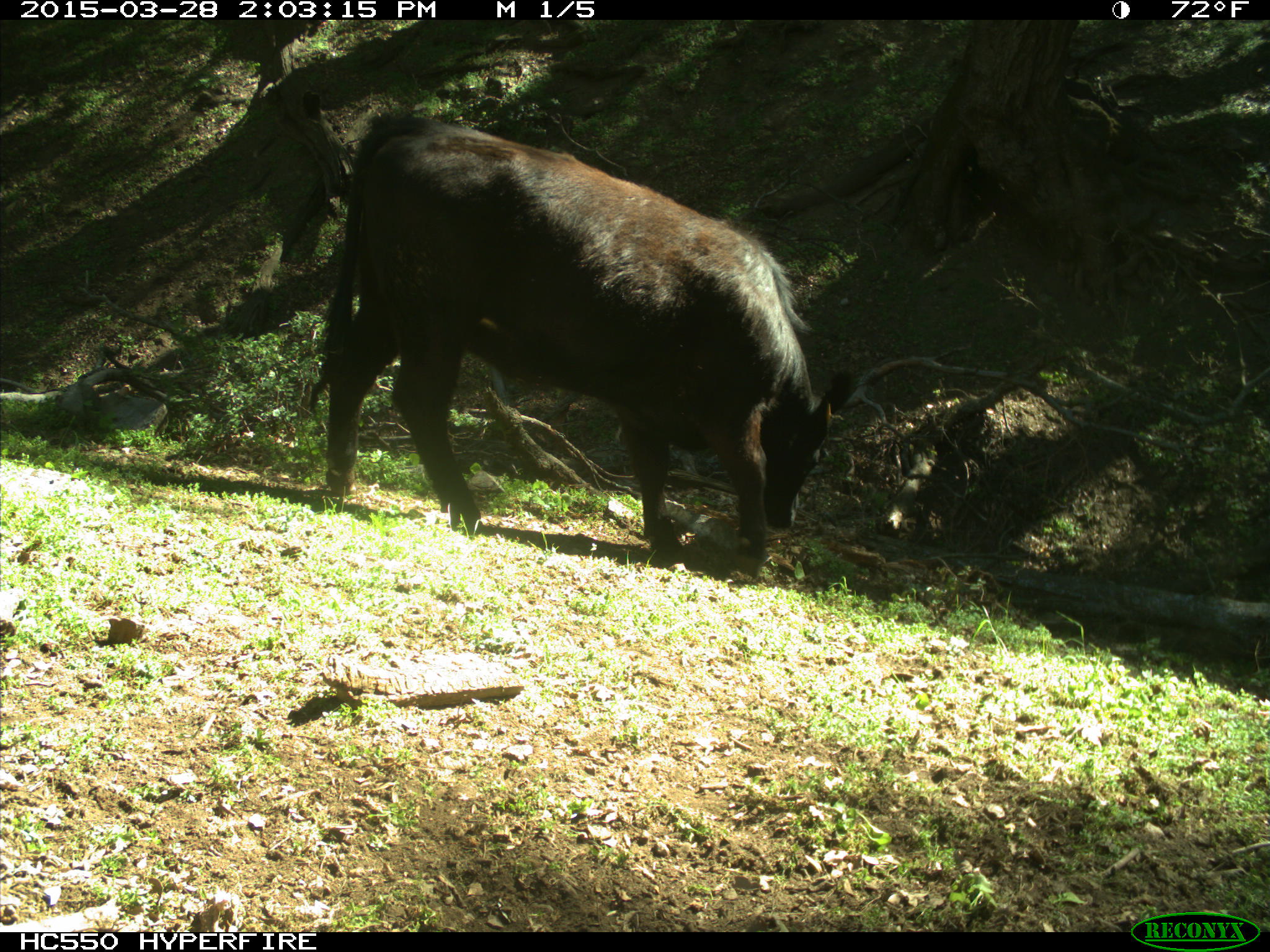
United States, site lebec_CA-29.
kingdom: Animalia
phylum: Chordata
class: Mammalia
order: Artiodactyla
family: Bovidae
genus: Bos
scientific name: Bos taurus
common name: domestic cow